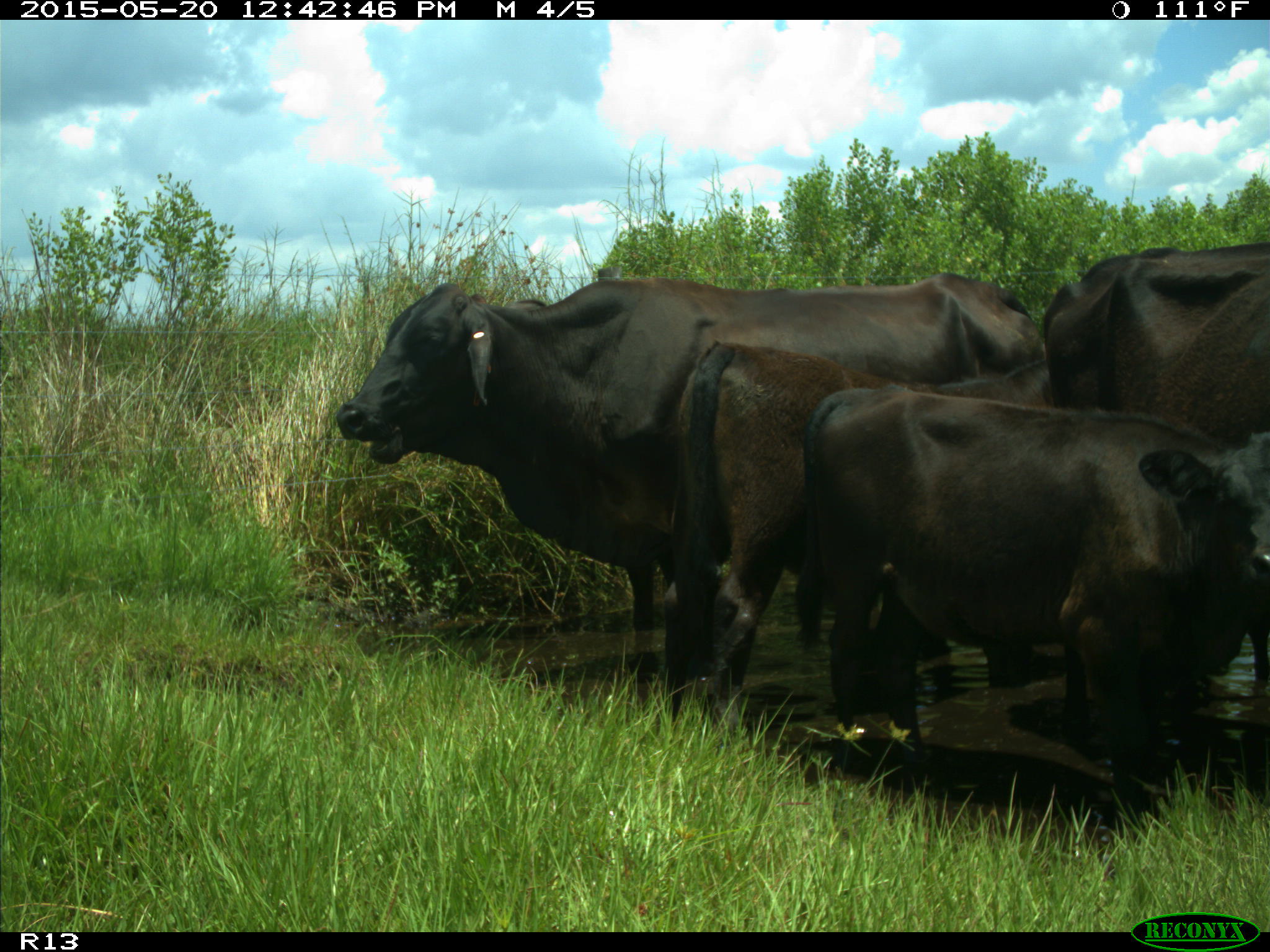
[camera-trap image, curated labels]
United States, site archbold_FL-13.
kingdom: Animalia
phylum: Chordata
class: Mammalia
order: Artiodactyla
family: Bovidae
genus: Bos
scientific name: Bos taurus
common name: domestic cow